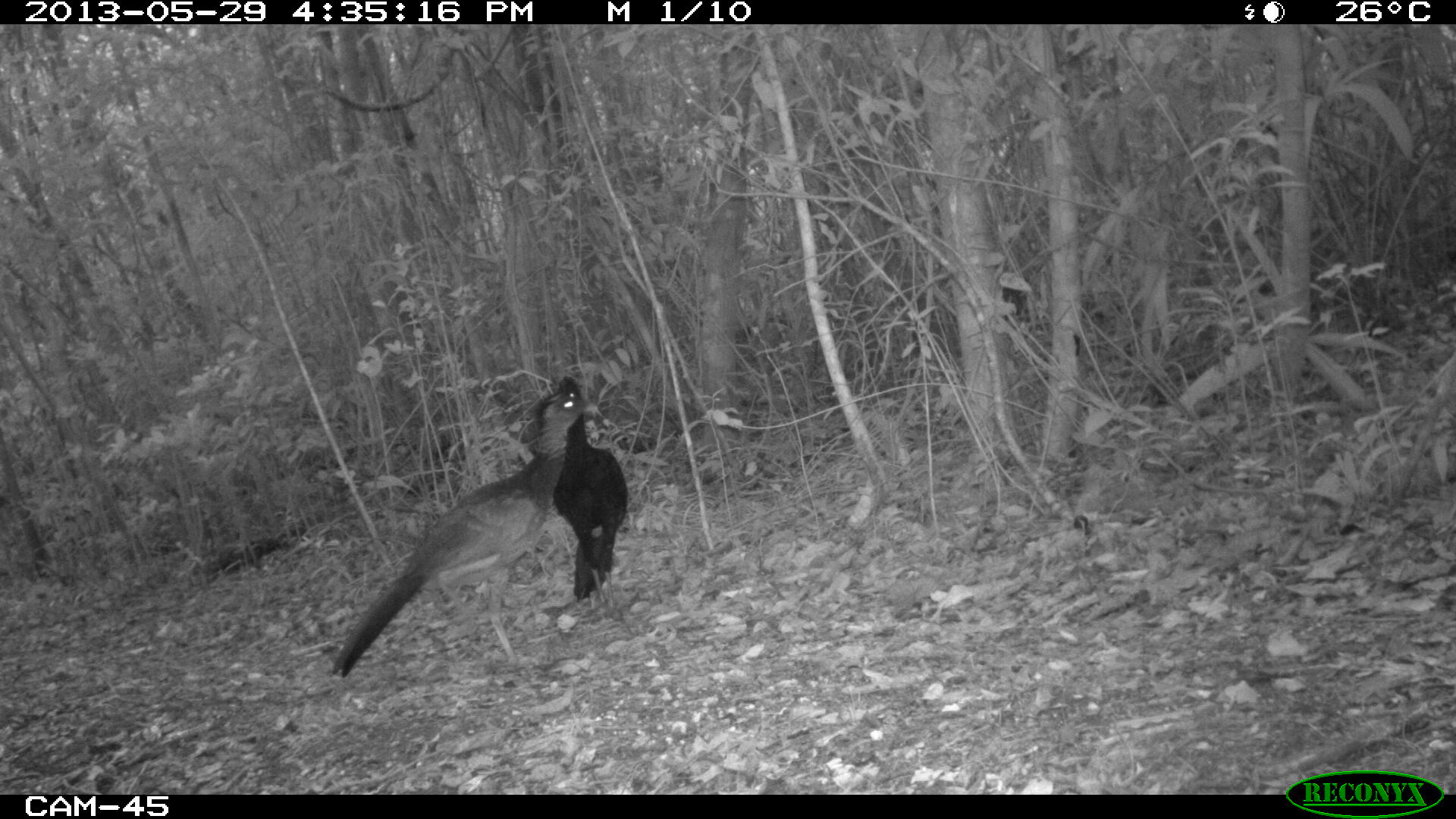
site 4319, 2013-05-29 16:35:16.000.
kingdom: Animalia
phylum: Chordata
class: Aves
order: Galliformes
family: Cracidae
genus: Crax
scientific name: Crax rubra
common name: great curassow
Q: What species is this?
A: Crax rubra (great curassow).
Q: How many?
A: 2.